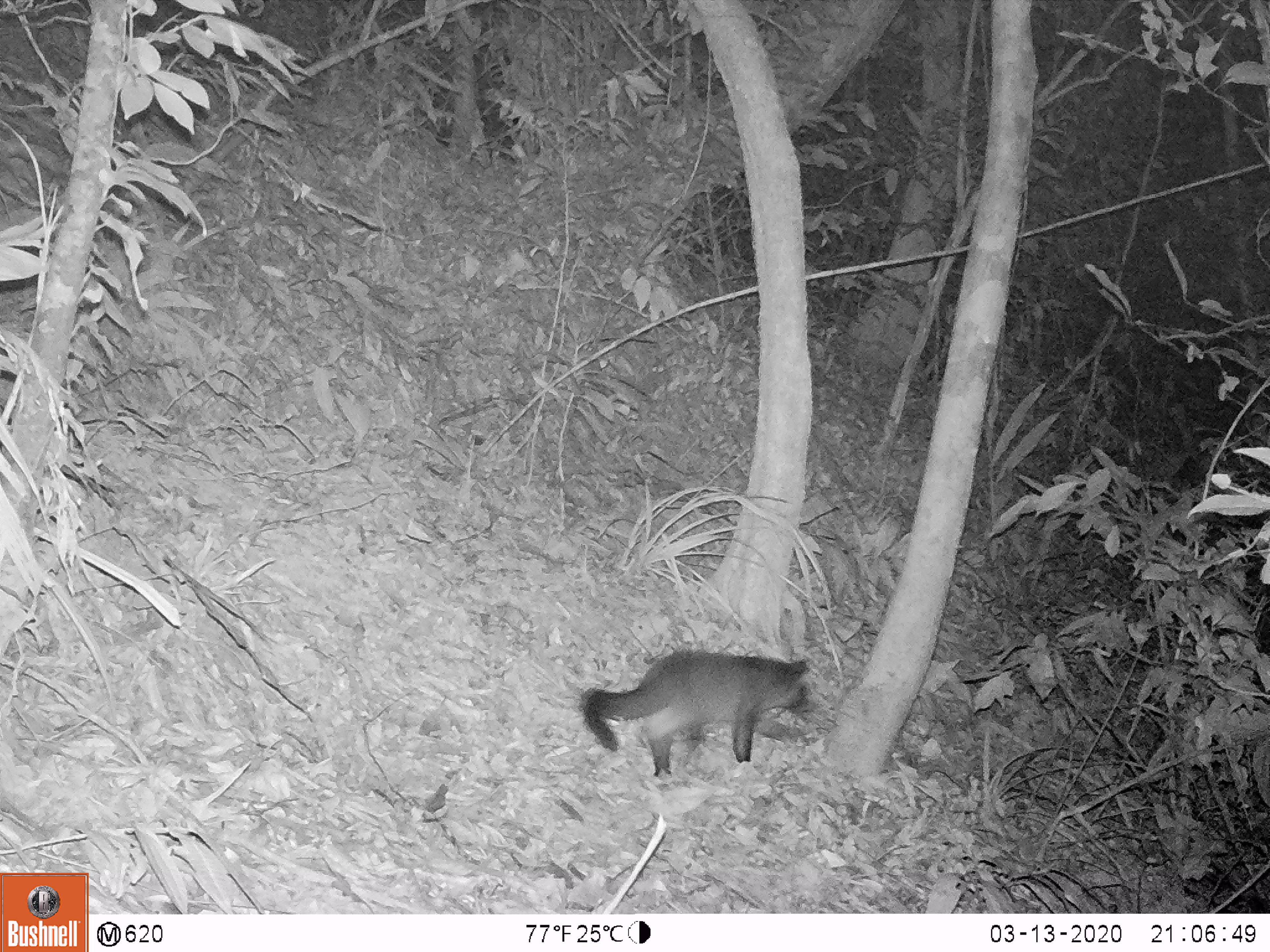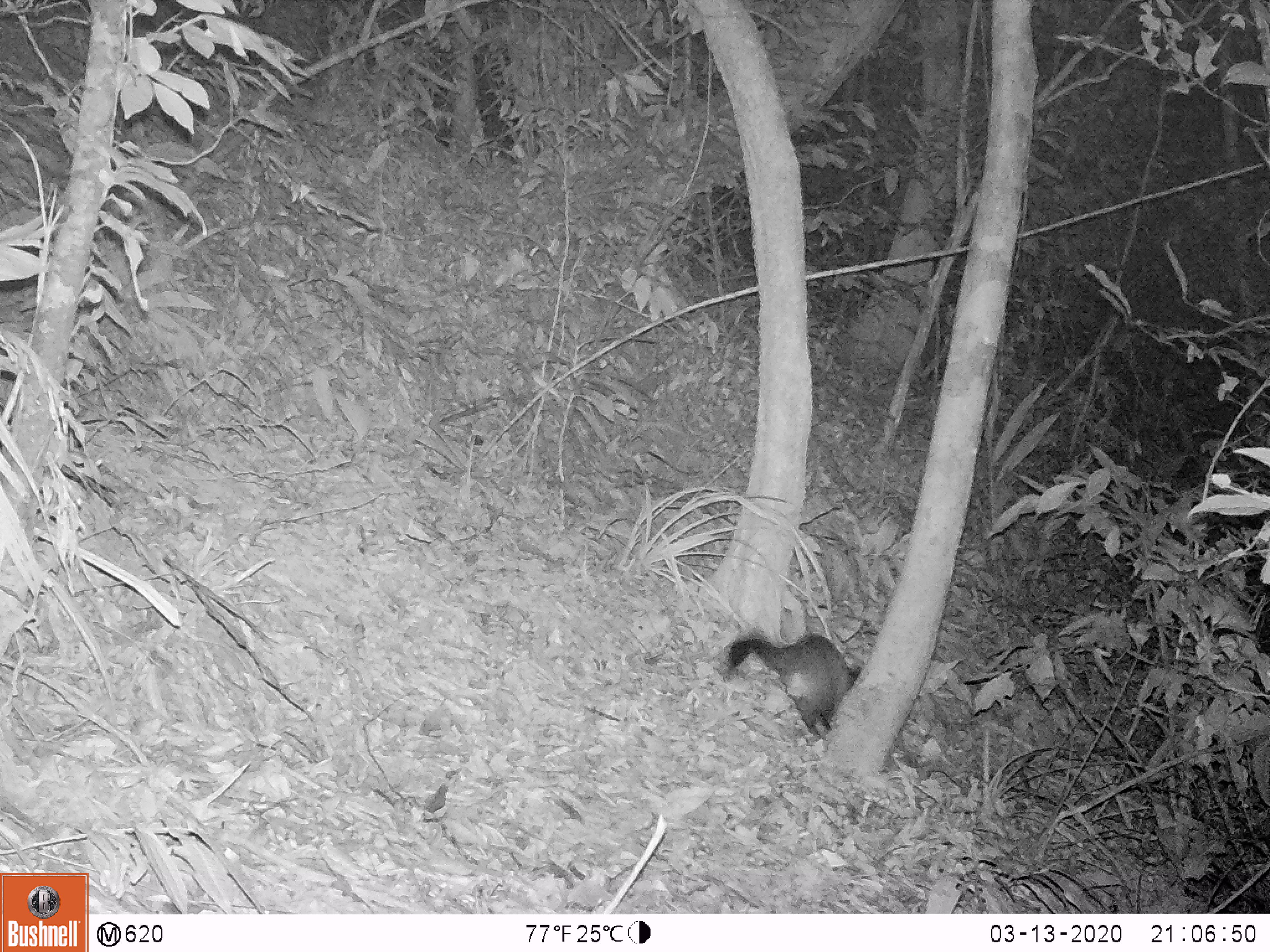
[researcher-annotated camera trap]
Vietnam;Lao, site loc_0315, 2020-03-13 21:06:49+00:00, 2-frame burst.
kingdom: Animalia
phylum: Chordata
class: Mammalia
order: Carnivora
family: Viverridae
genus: Paguma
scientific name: Paguma larvata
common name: masked palm civet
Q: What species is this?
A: Masked palm civet (Paguma larvata).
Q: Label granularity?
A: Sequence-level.